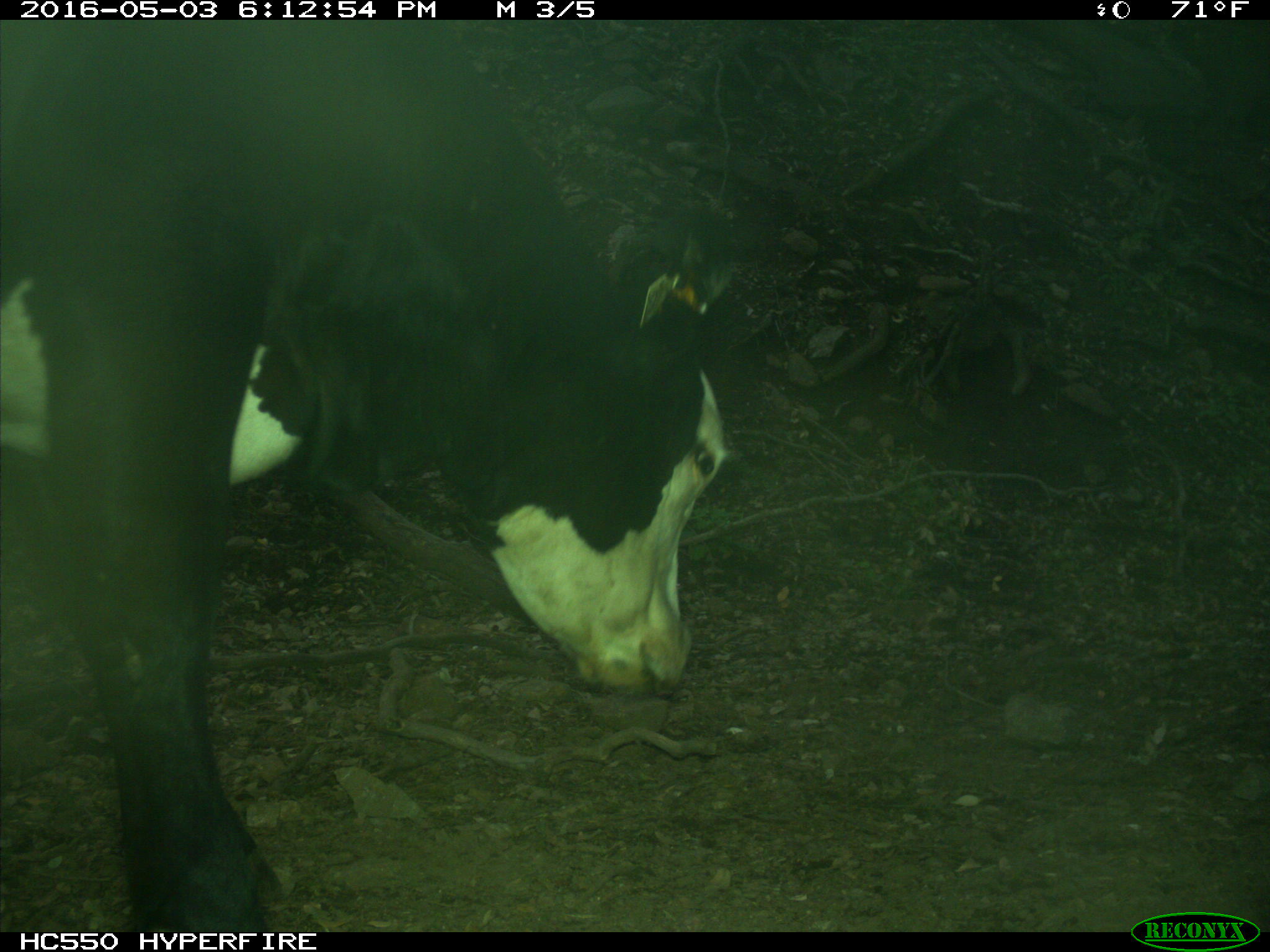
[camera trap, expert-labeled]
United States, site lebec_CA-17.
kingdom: Animalia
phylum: Chordata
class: Mammalia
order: Artiodactyla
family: Bovidae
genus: Bos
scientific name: Bos taurus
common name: domestic cow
Bos taurus (domestic cow).